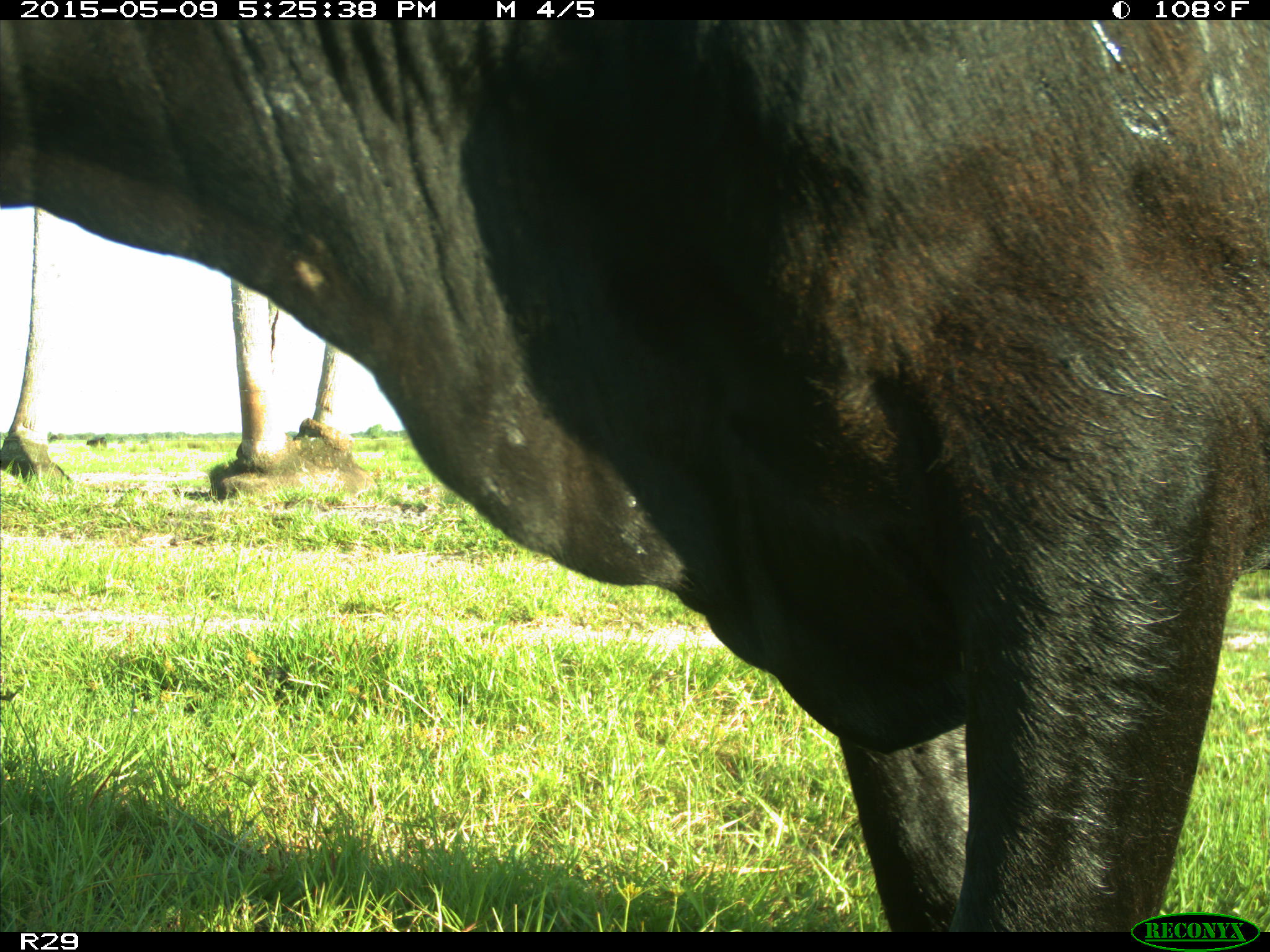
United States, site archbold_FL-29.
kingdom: Animalia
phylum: Chordata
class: Mammalia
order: Artiodactyla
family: Bovidae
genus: Bos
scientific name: Bos taurus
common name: domestic cow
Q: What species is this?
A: Bos taurus (domestic cow).